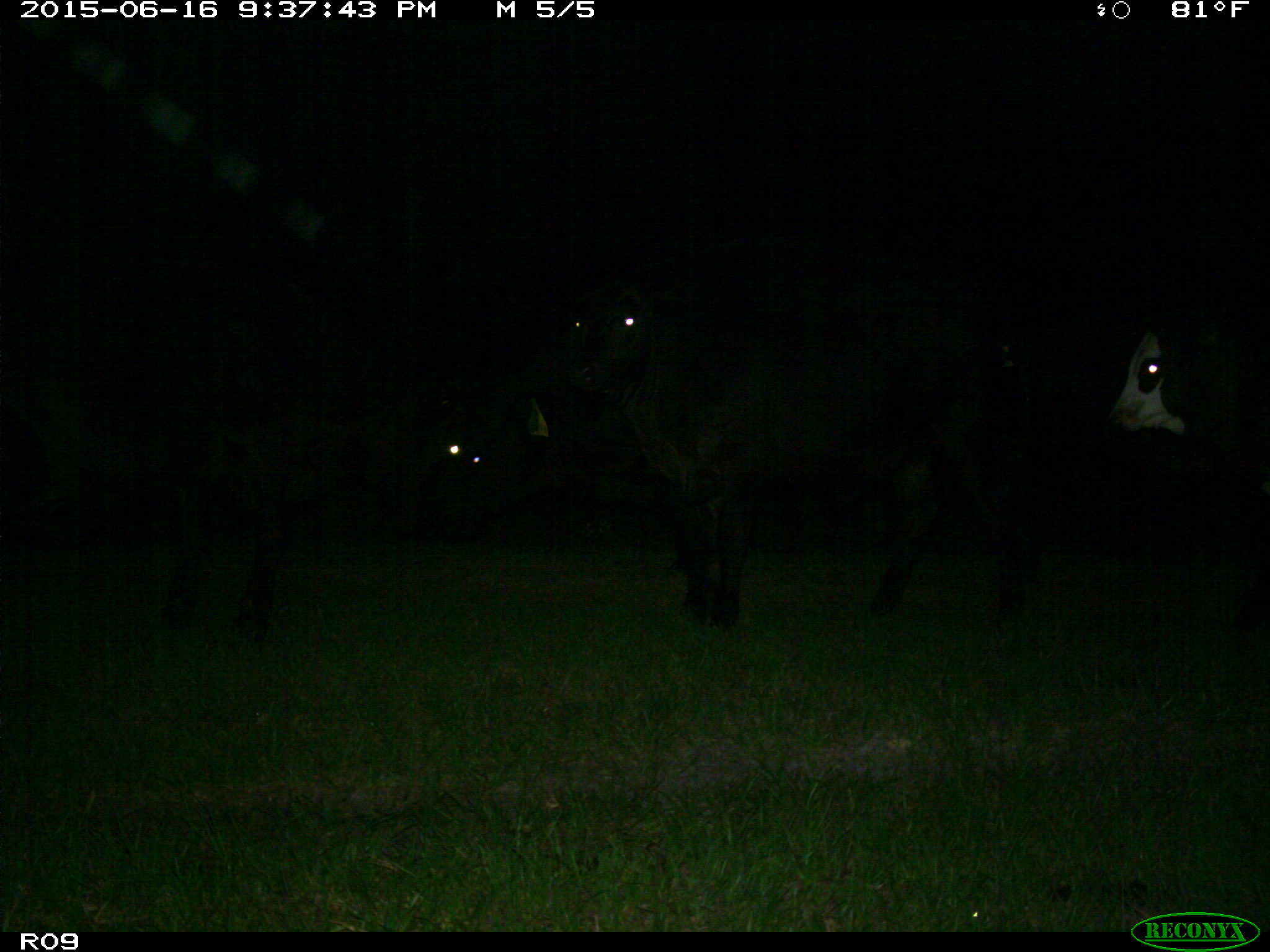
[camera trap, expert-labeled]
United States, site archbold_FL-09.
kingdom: Animalia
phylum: Chordata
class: Mammalia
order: Artiodactyla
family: Bovidae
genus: Bos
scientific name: Bos taurus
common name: domestic cow